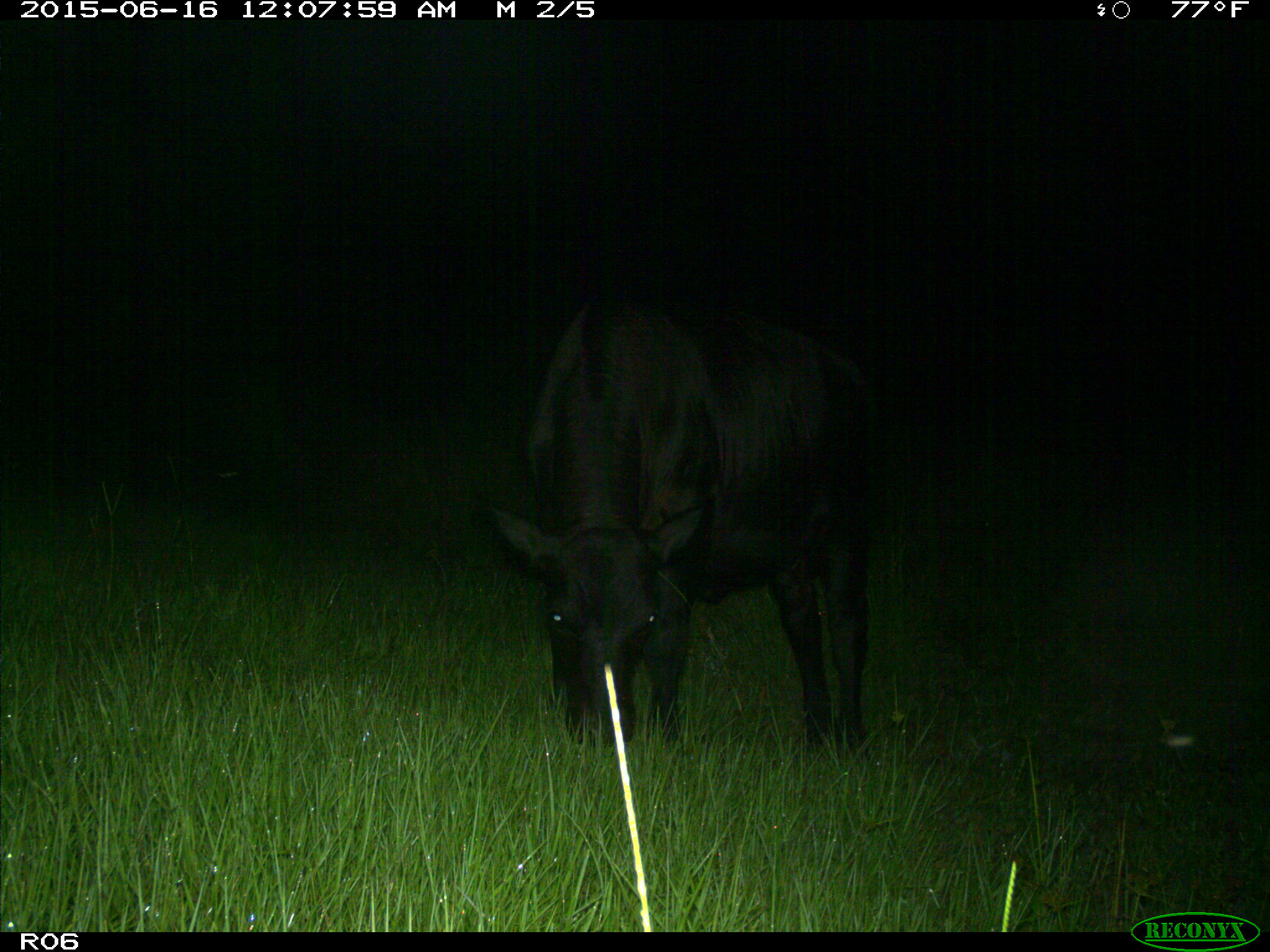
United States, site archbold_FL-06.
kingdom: Animalia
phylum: Chordata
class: Mammalia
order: Artiodactyla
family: Bovidae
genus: Bos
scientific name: Bos taurus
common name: domestic cow